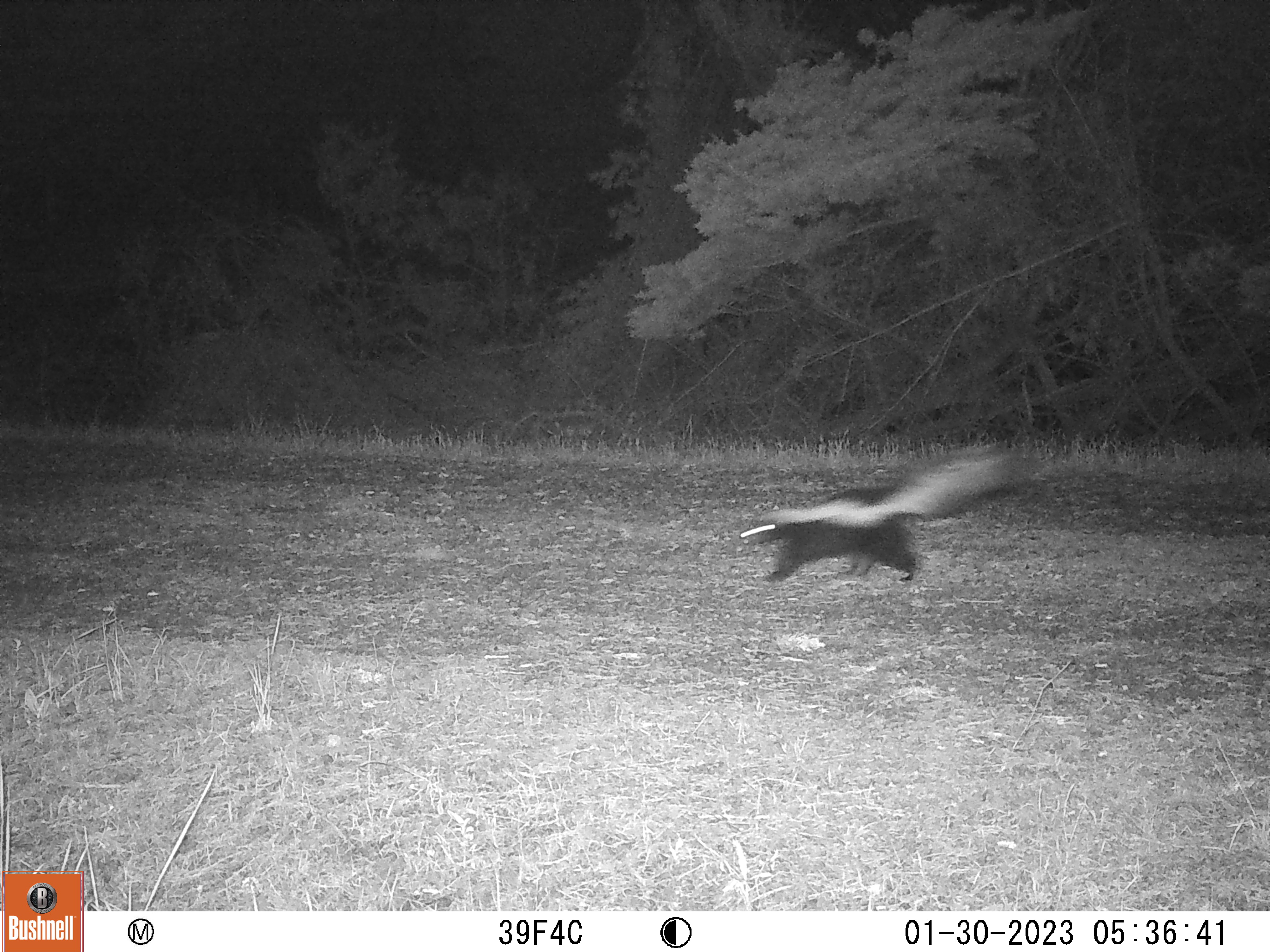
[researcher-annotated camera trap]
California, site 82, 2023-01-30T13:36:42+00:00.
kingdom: Animalia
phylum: Chordata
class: Mammalia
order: Carnivora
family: Mephitidae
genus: Mephitis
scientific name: Mephitis mephitis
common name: striped skunk